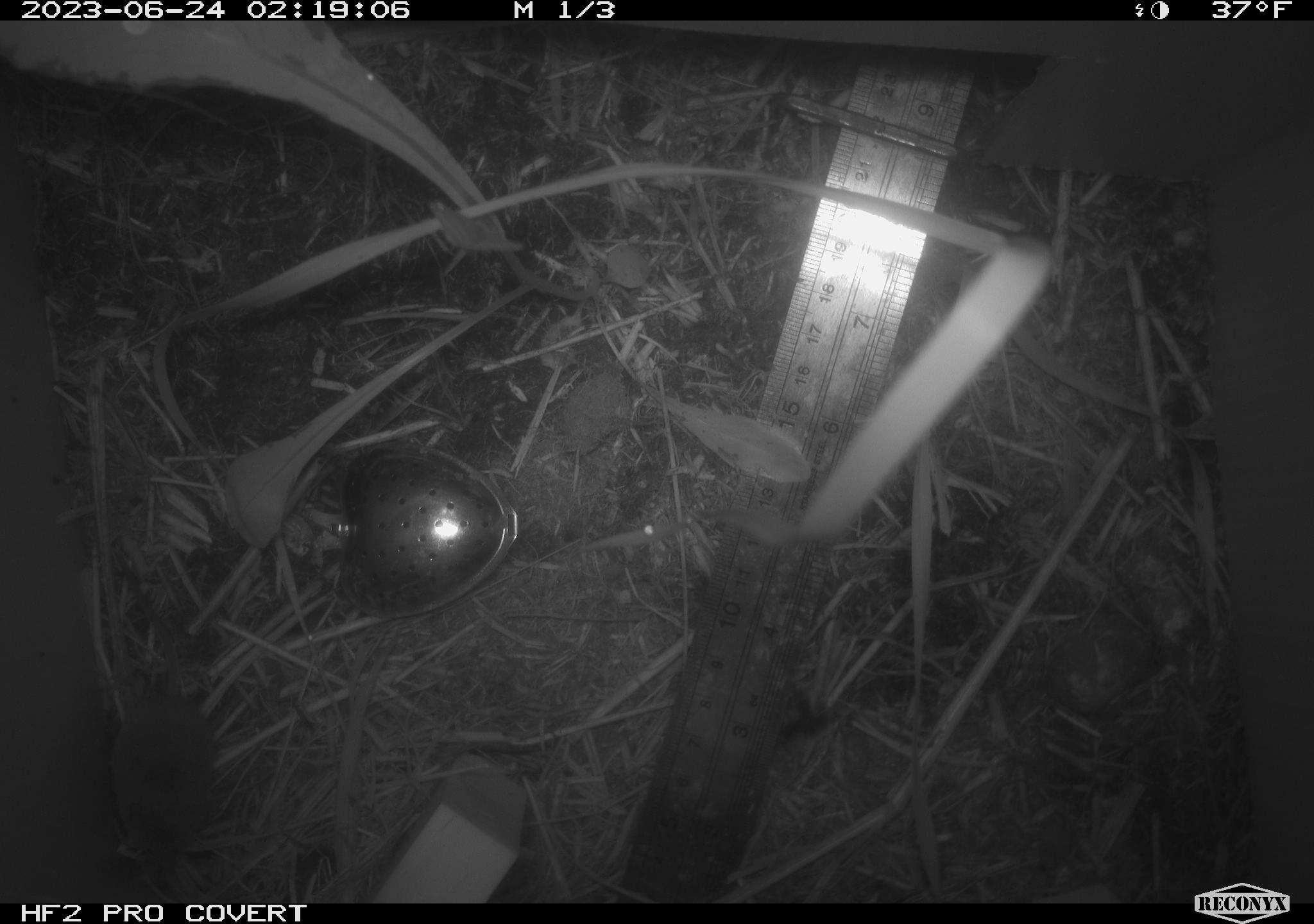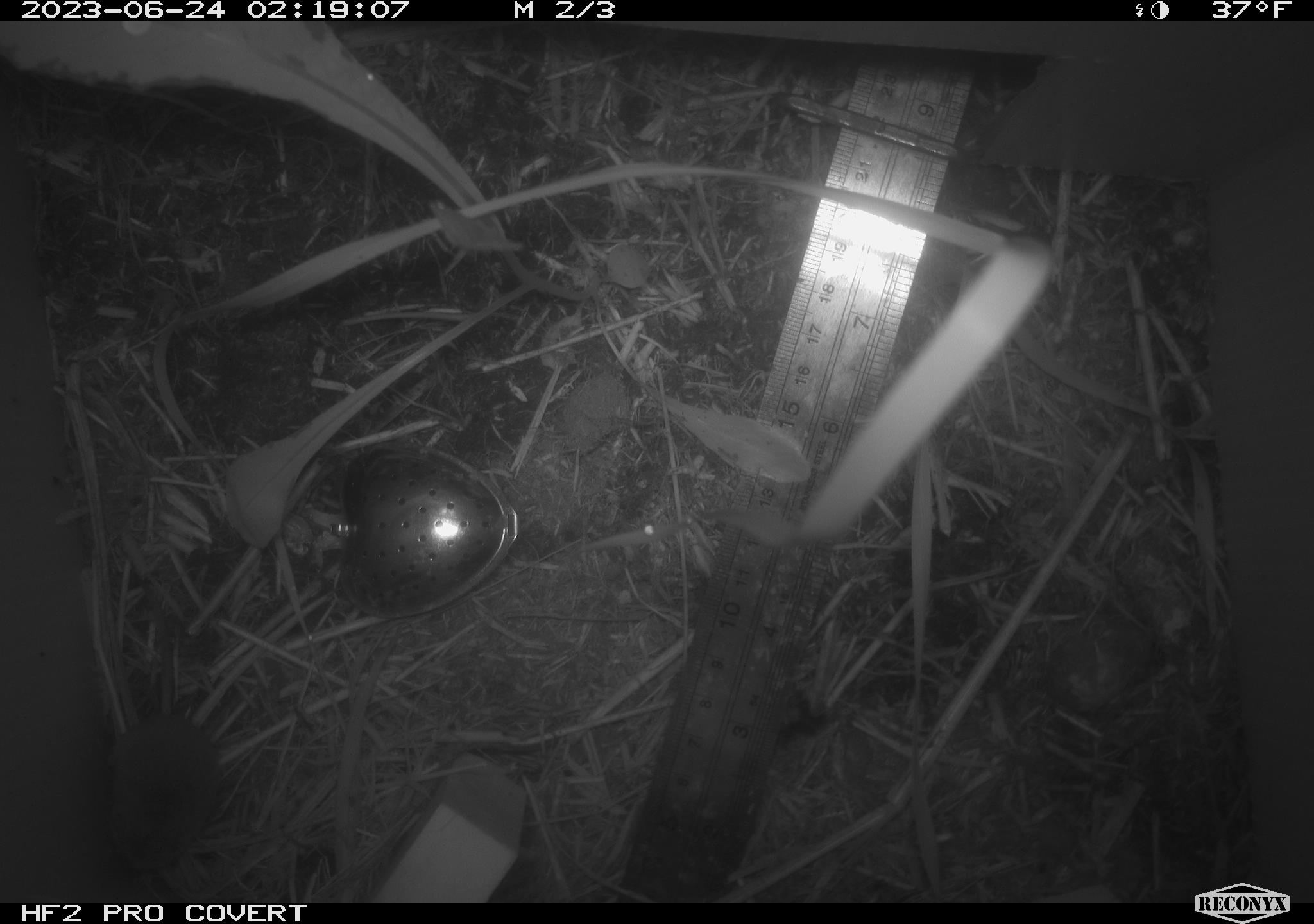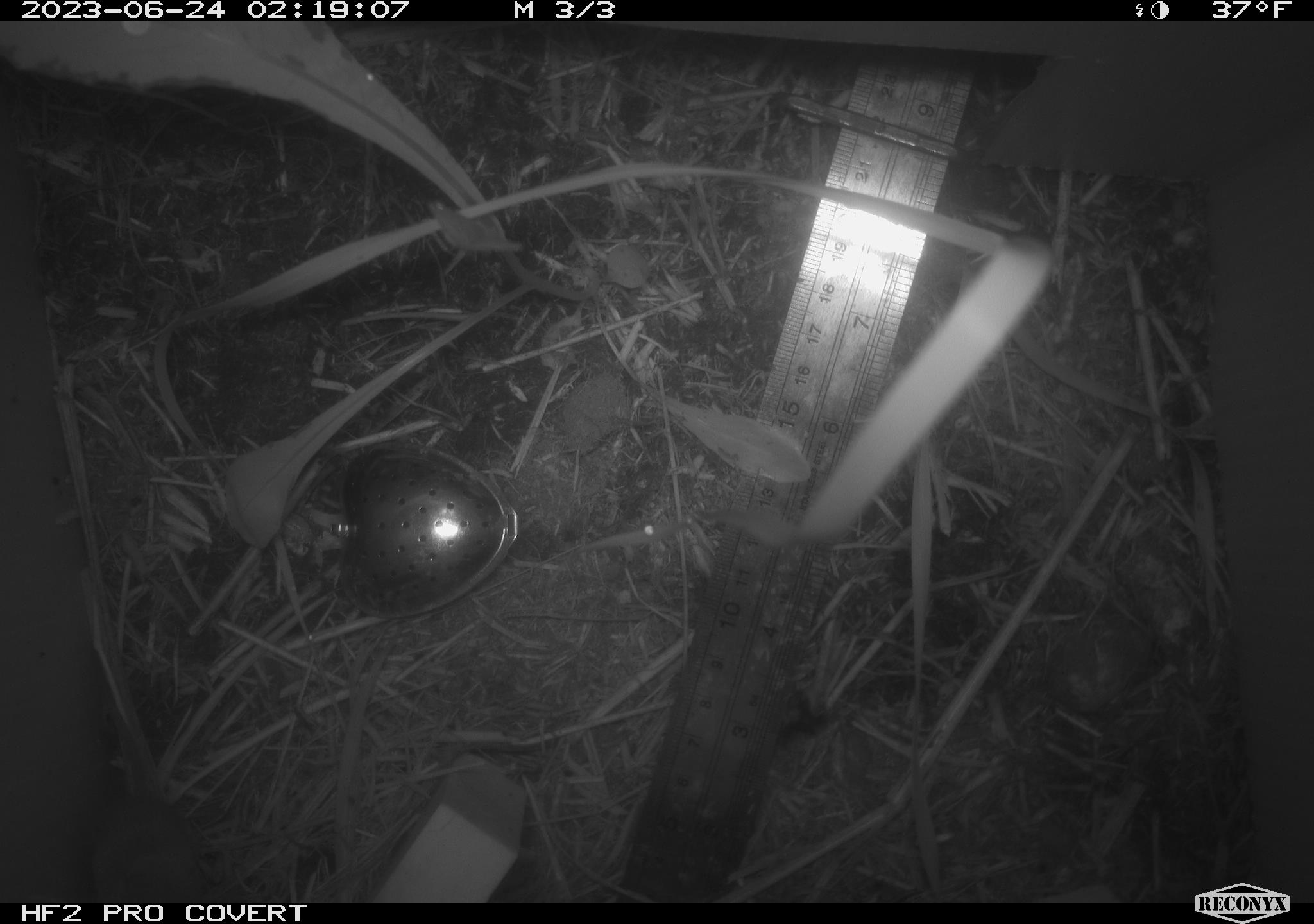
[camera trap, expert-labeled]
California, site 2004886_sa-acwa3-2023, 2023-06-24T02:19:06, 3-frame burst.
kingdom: Animalia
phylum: Chordata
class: Mammalia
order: Eulipotyphla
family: Soricidae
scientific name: Soricidae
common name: shrews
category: soricidae family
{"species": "soricidae family (shrews) (Soricidae)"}